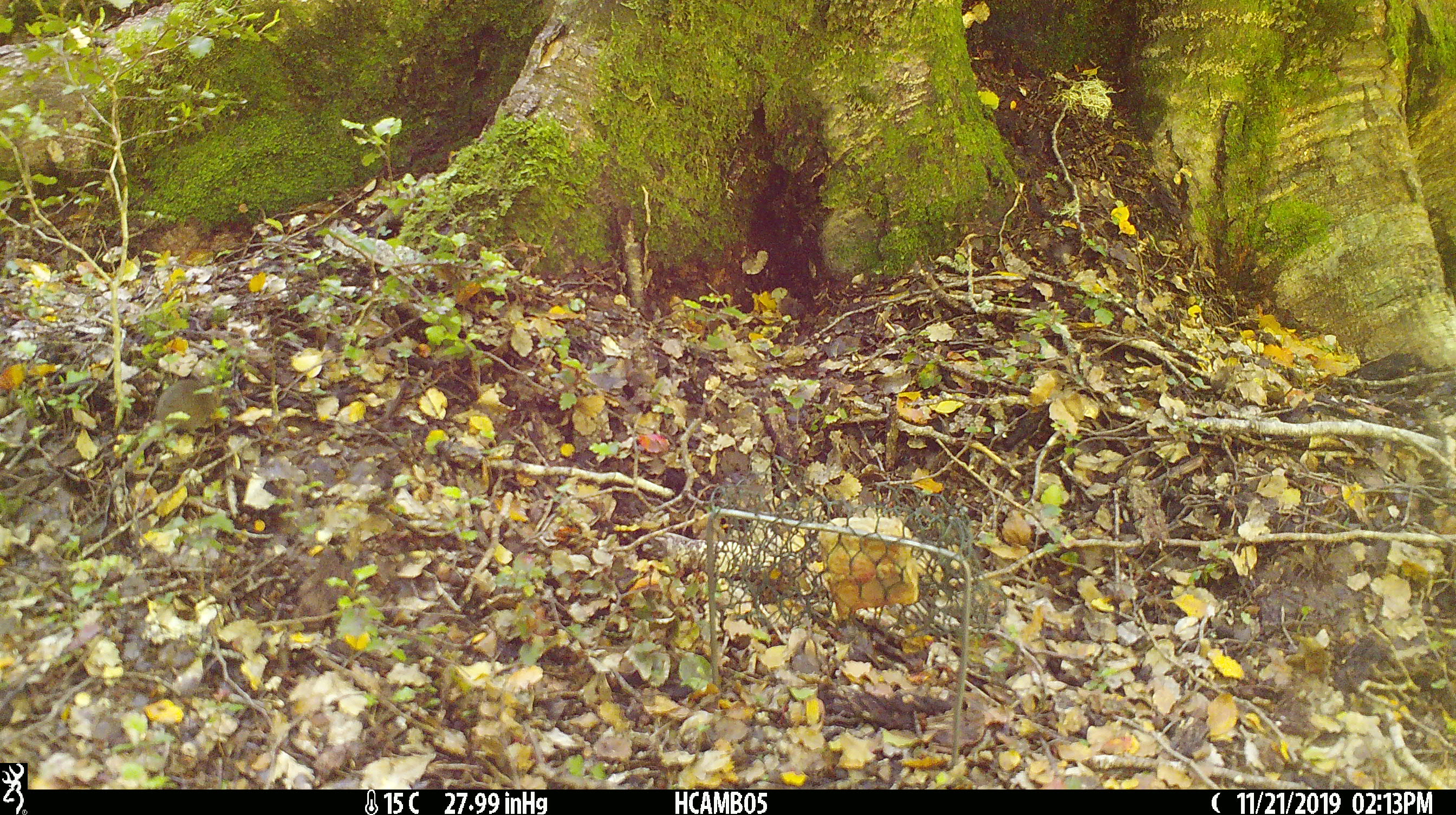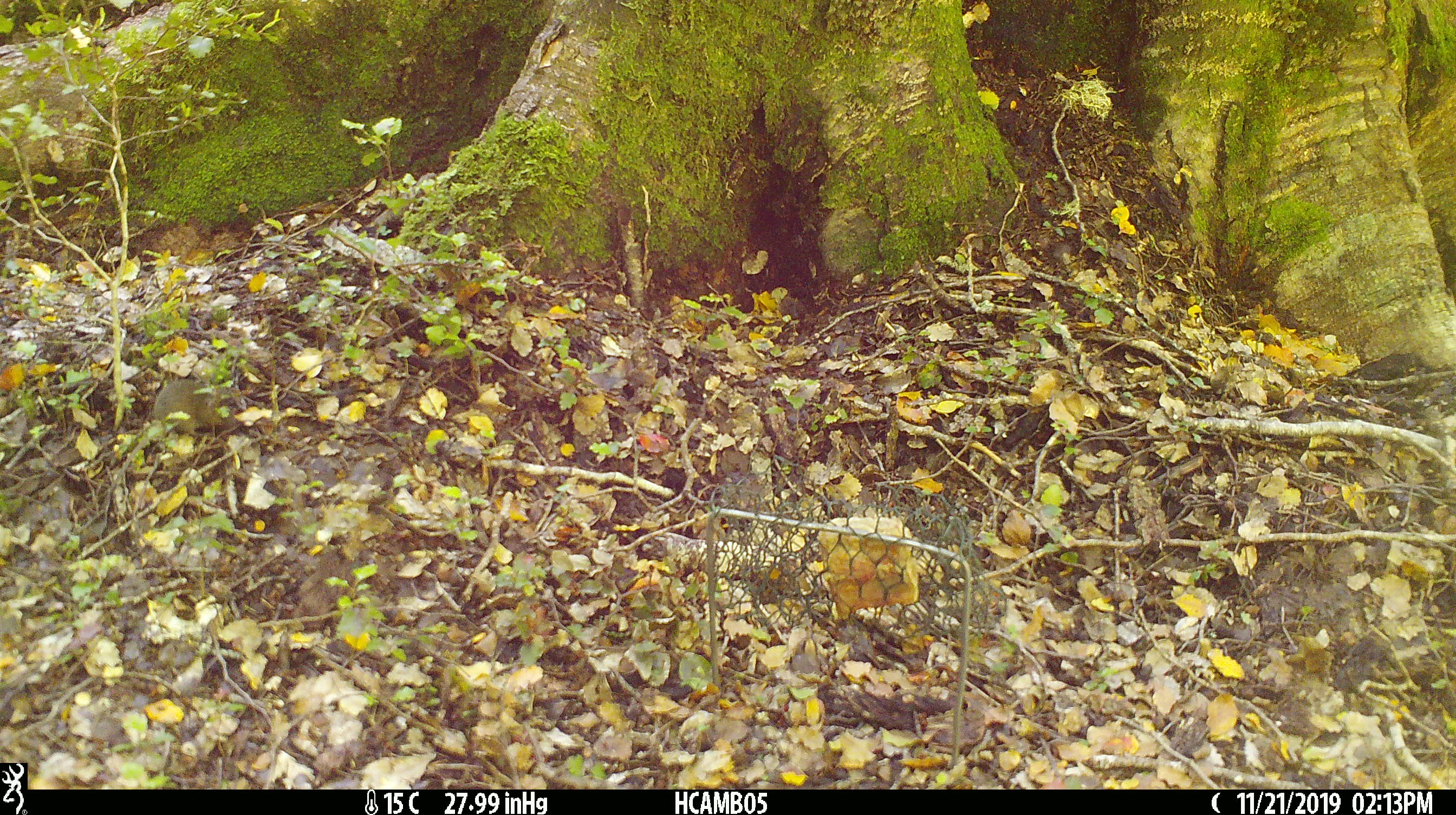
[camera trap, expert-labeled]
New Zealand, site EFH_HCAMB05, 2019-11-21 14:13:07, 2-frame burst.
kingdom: Animalia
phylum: Chordata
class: Mammalia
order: Rodentia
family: Muridae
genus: Mus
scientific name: Mus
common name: mouse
Mouse (Mus).